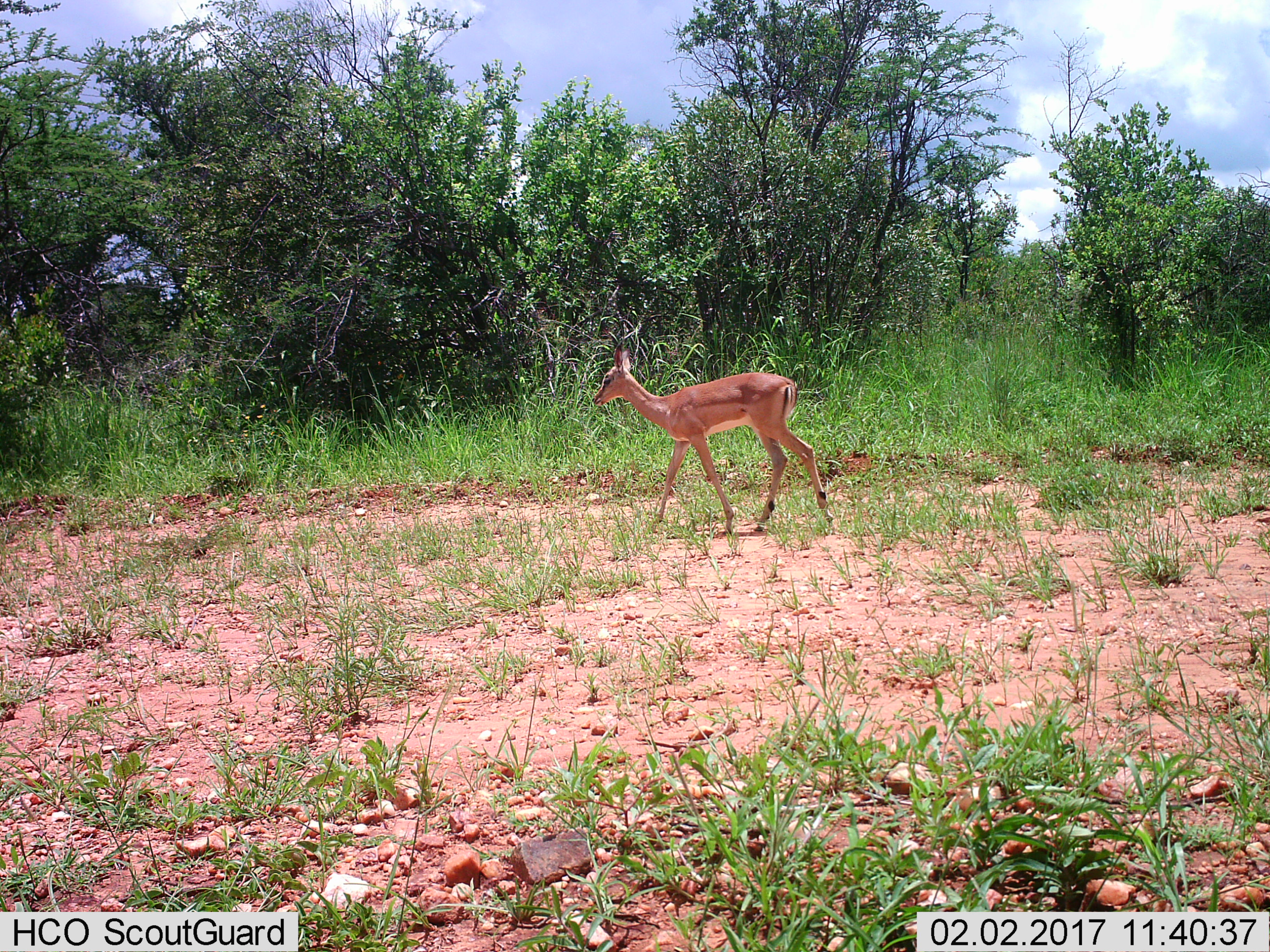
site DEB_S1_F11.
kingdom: Animalia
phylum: Chordata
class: Mammalia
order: Artiodactyla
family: Bovidae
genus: Aepyceros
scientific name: Aepyceros melampus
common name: impala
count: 1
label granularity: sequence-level